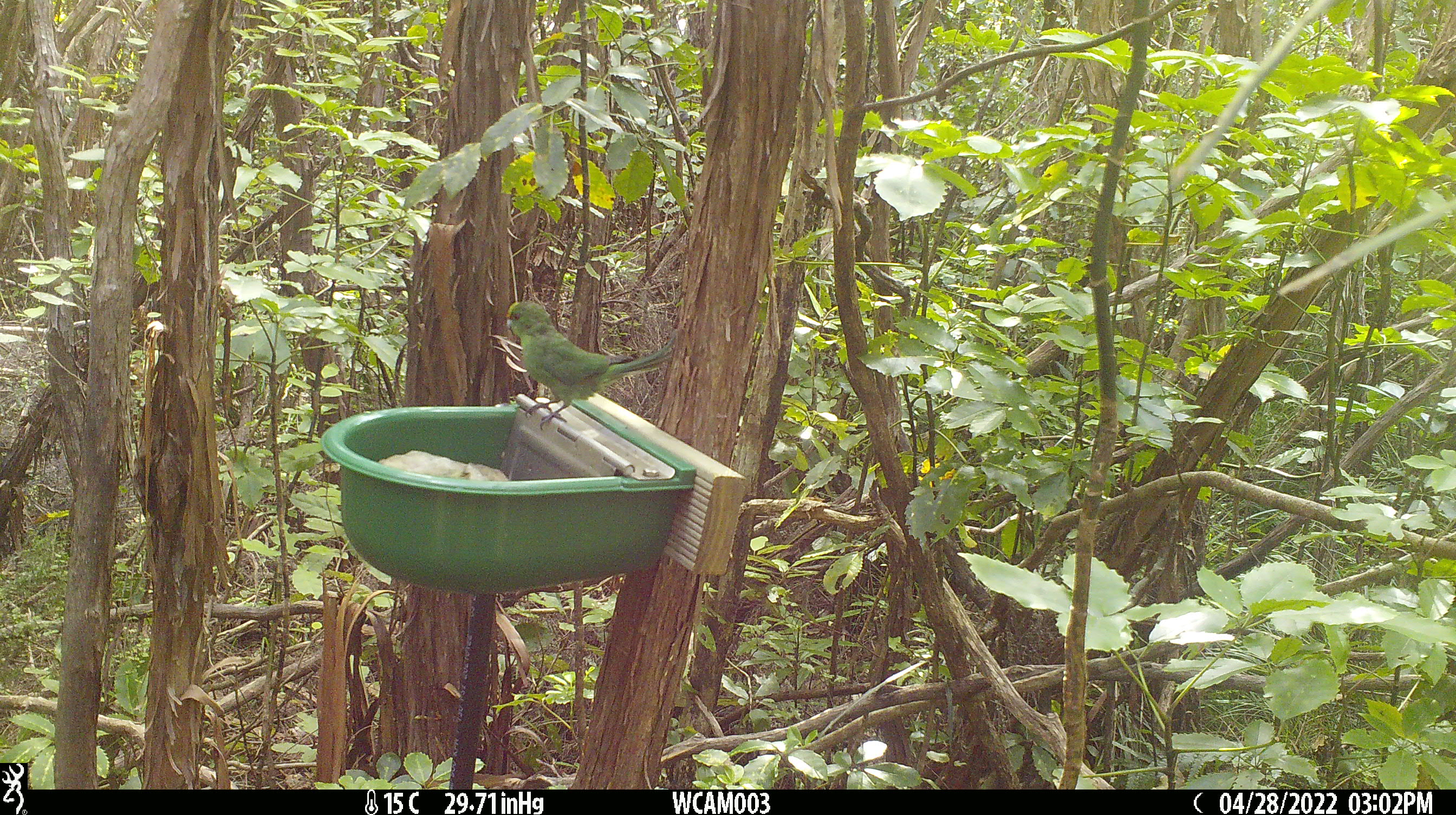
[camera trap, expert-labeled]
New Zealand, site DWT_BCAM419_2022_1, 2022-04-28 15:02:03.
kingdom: Animalia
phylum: Chordata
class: Aves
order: Psittaciformes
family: Psittaculidae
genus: Cyanoramphus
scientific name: Cyanoramphus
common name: parakeet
Parakeet (Cyanoramphus).